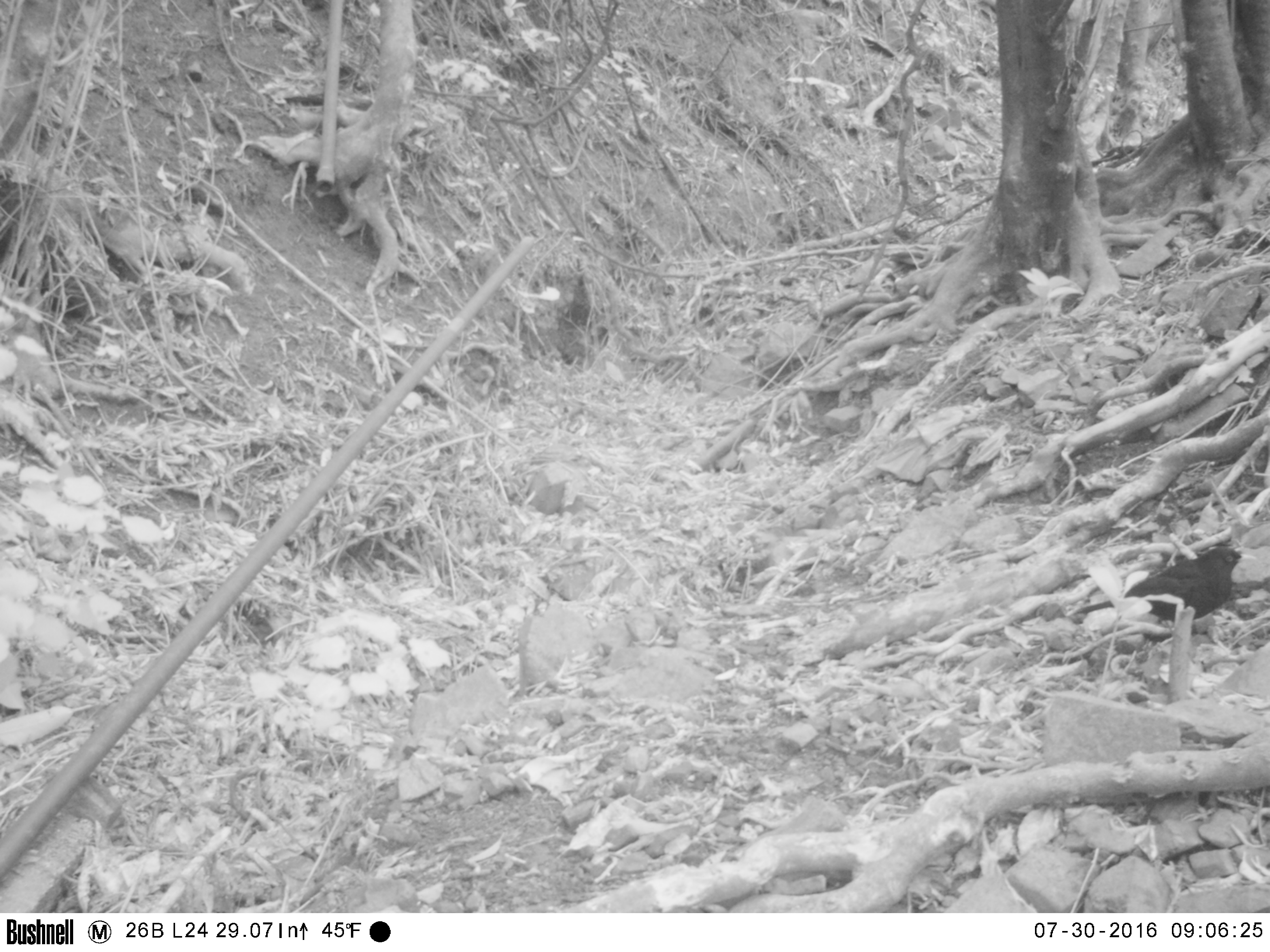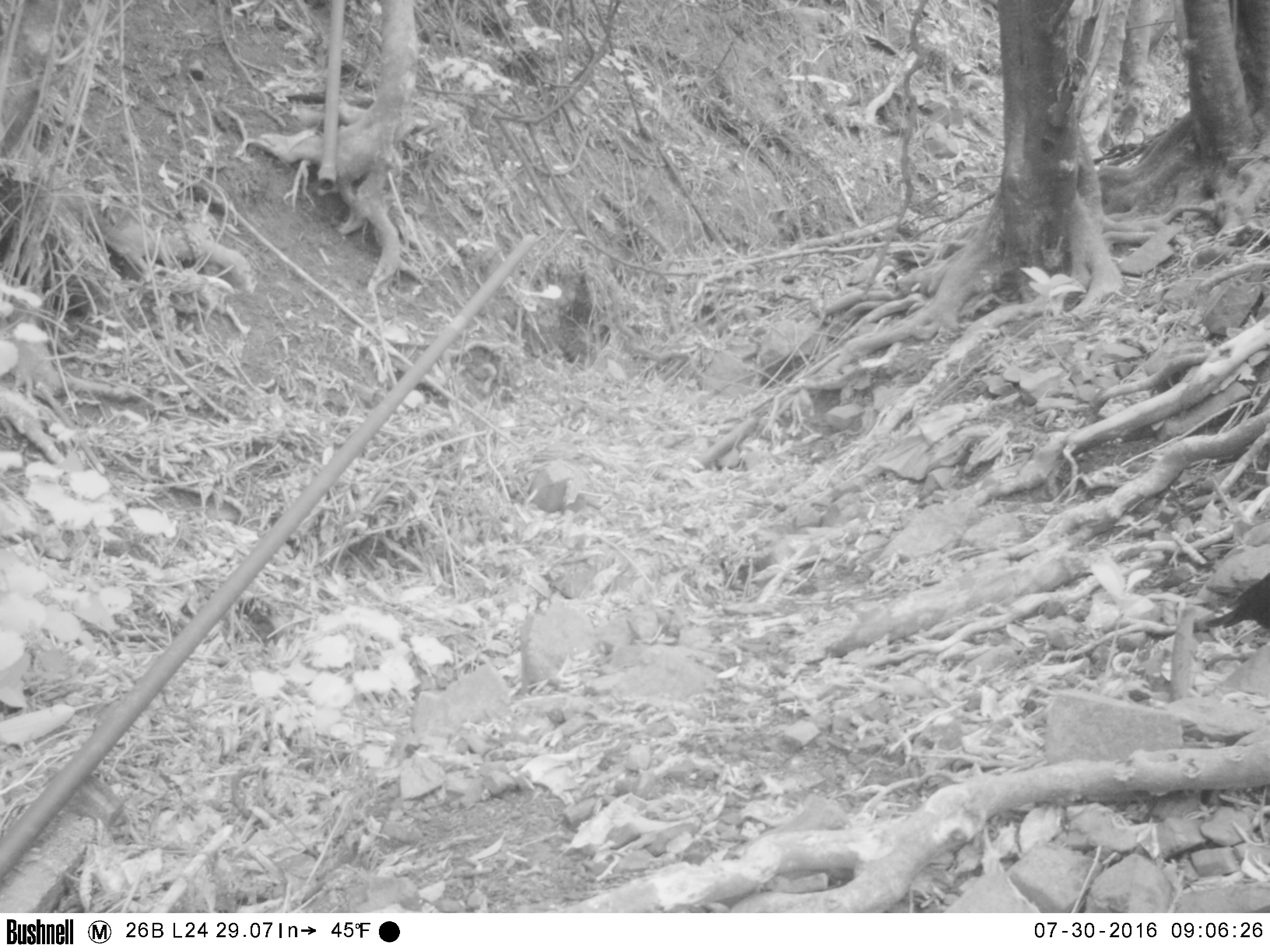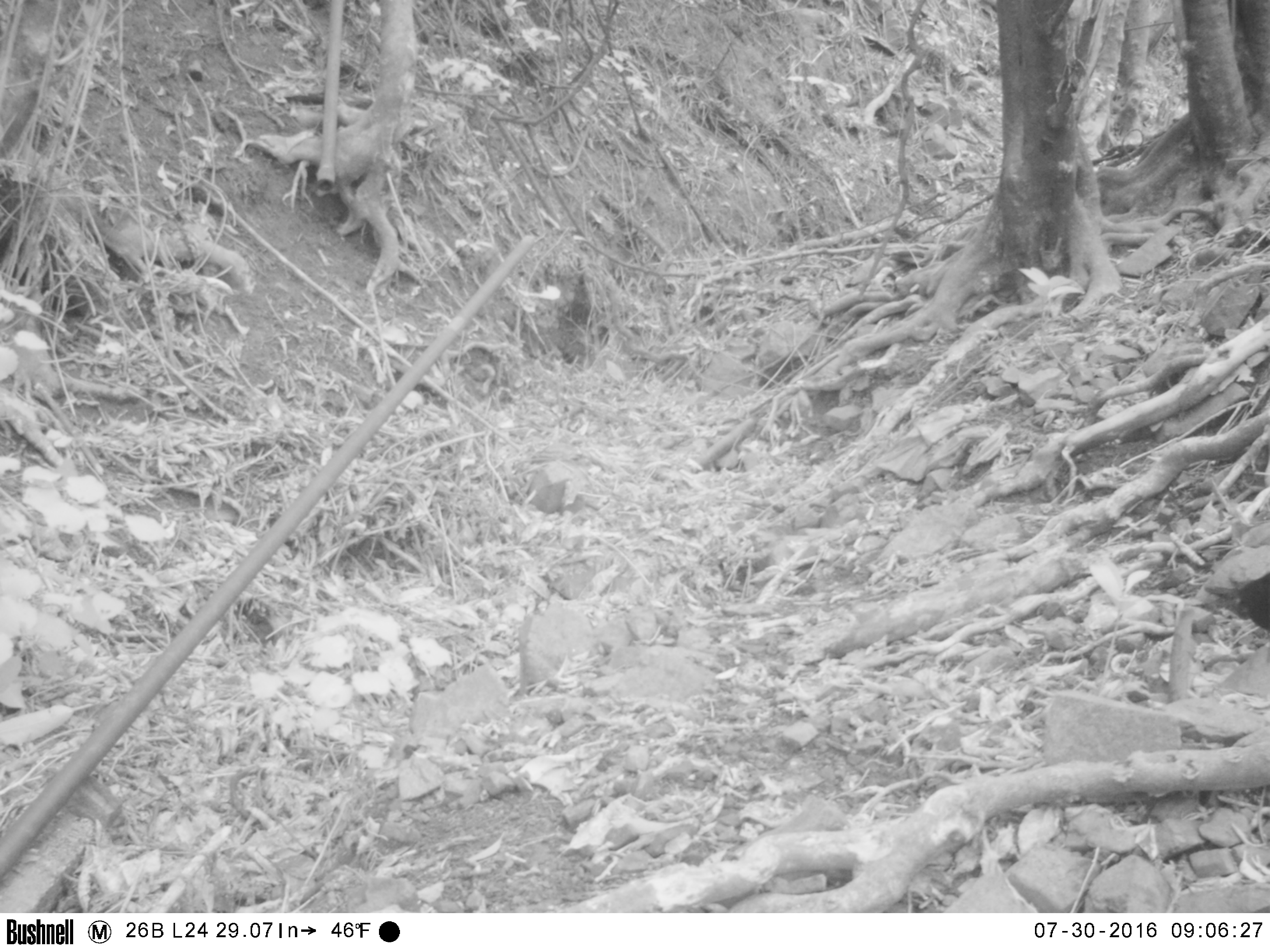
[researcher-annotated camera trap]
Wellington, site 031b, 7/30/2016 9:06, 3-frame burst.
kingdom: Animalia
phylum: Chordata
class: Aves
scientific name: Aves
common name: bird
Bird (Aves).